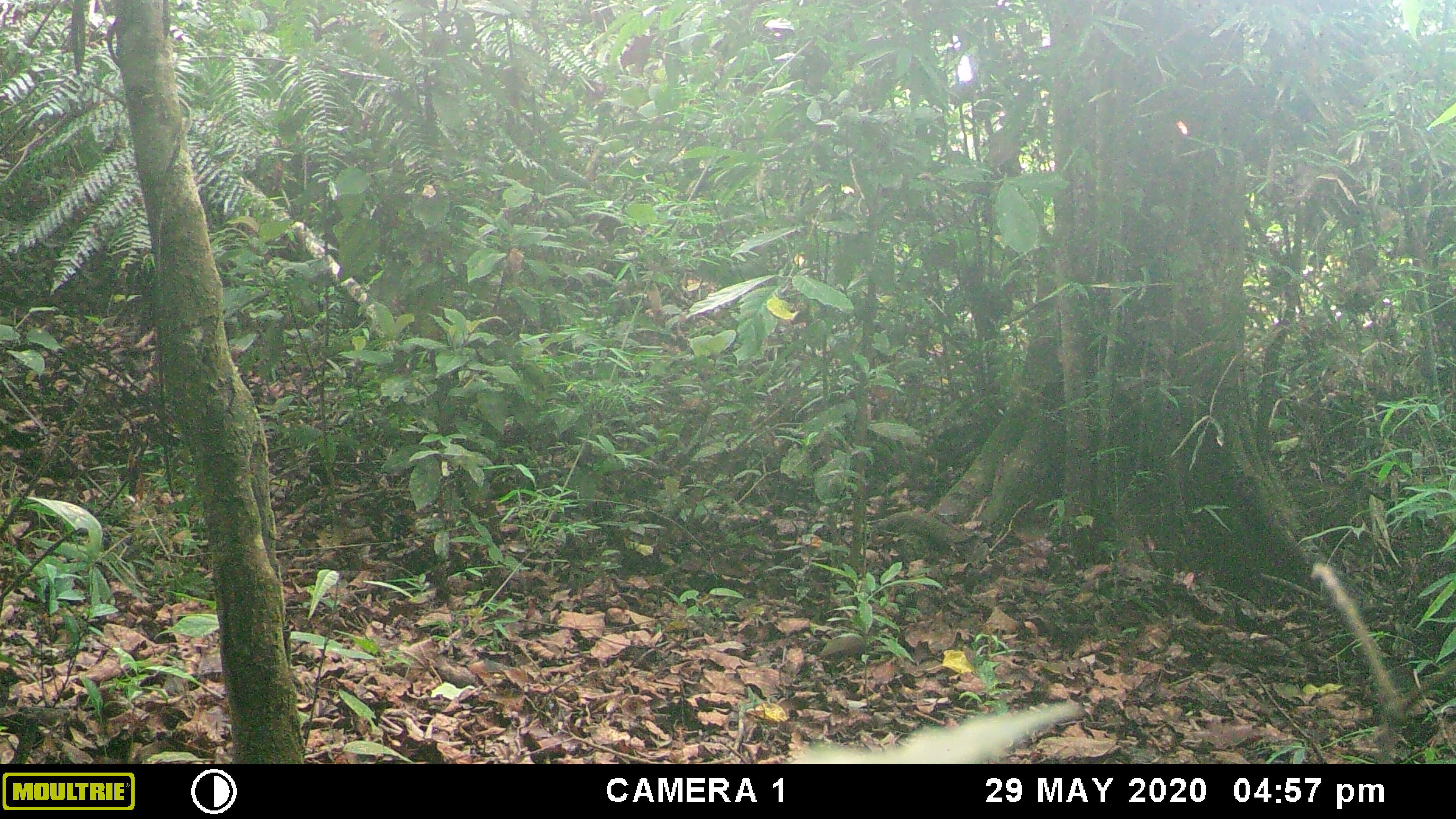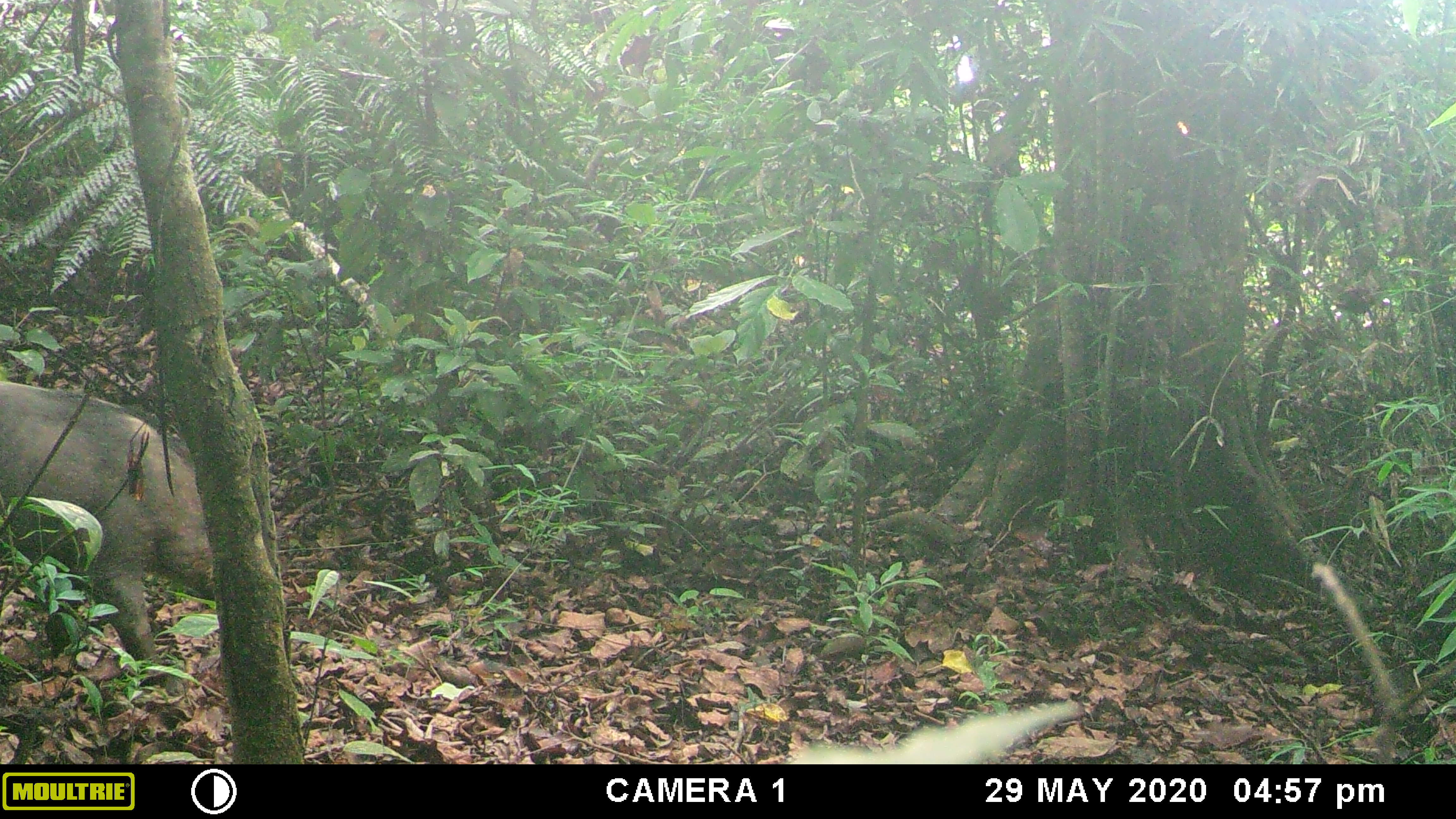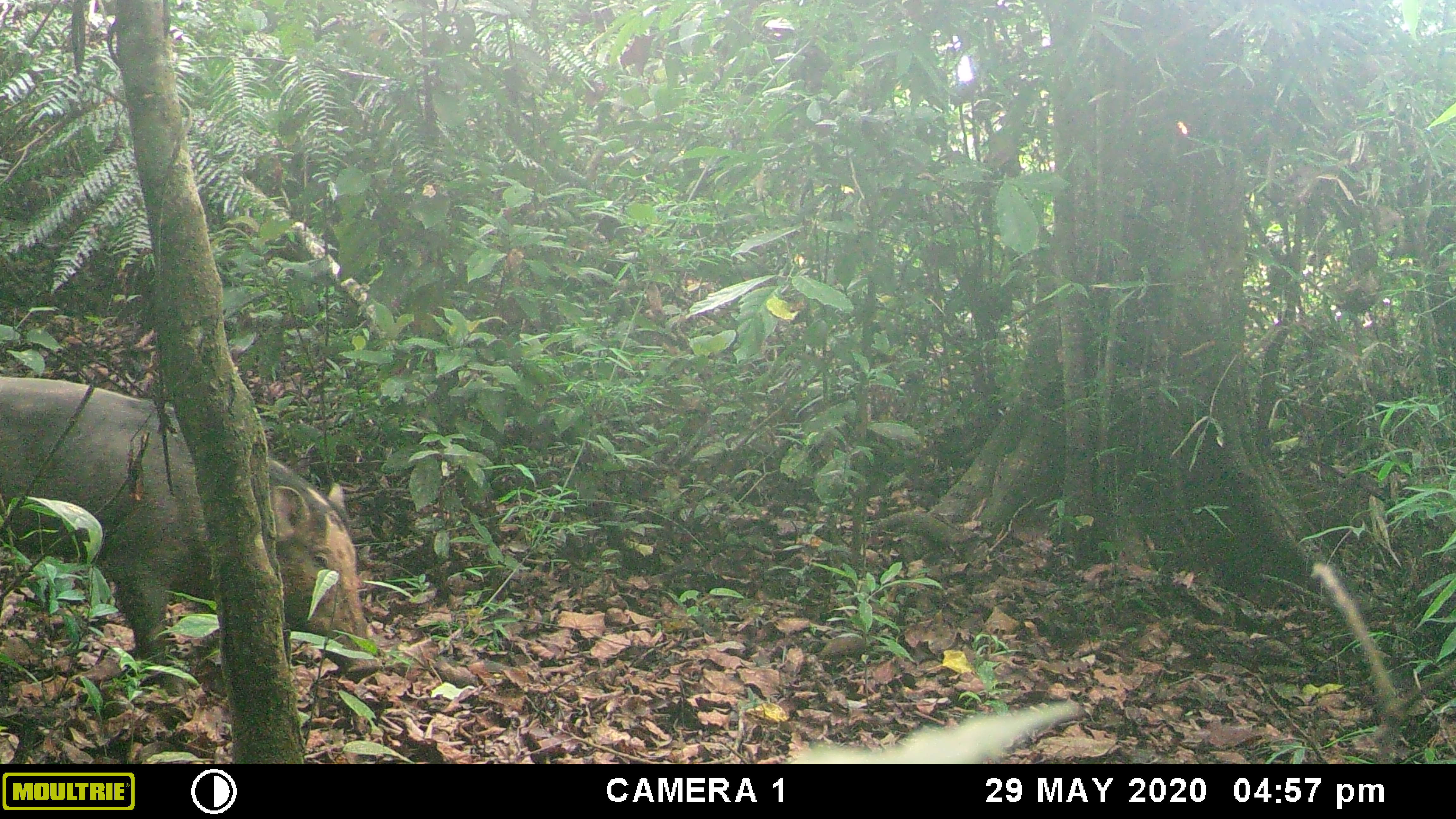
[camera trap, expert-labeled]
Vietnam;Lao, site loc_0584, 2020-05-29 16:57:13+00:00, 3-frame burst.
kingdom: Animalia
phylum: Chordata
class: Mammalia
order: Artiodactyla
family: Suidae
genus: Sus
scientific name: Sus scrofa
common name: eurasian wild pig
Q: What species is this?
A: Eurasian wild pig (Sus scrofa).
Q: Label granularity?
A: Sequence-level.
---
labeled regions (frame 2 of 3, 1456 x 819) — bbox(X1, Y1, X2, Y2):
eurasian wild pig: bbox(0, 381, 215, 657)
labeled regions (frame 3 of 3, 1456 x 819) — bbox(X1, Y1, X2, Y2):
eurasian wild pig: bbox(0, 374, 383, 695)